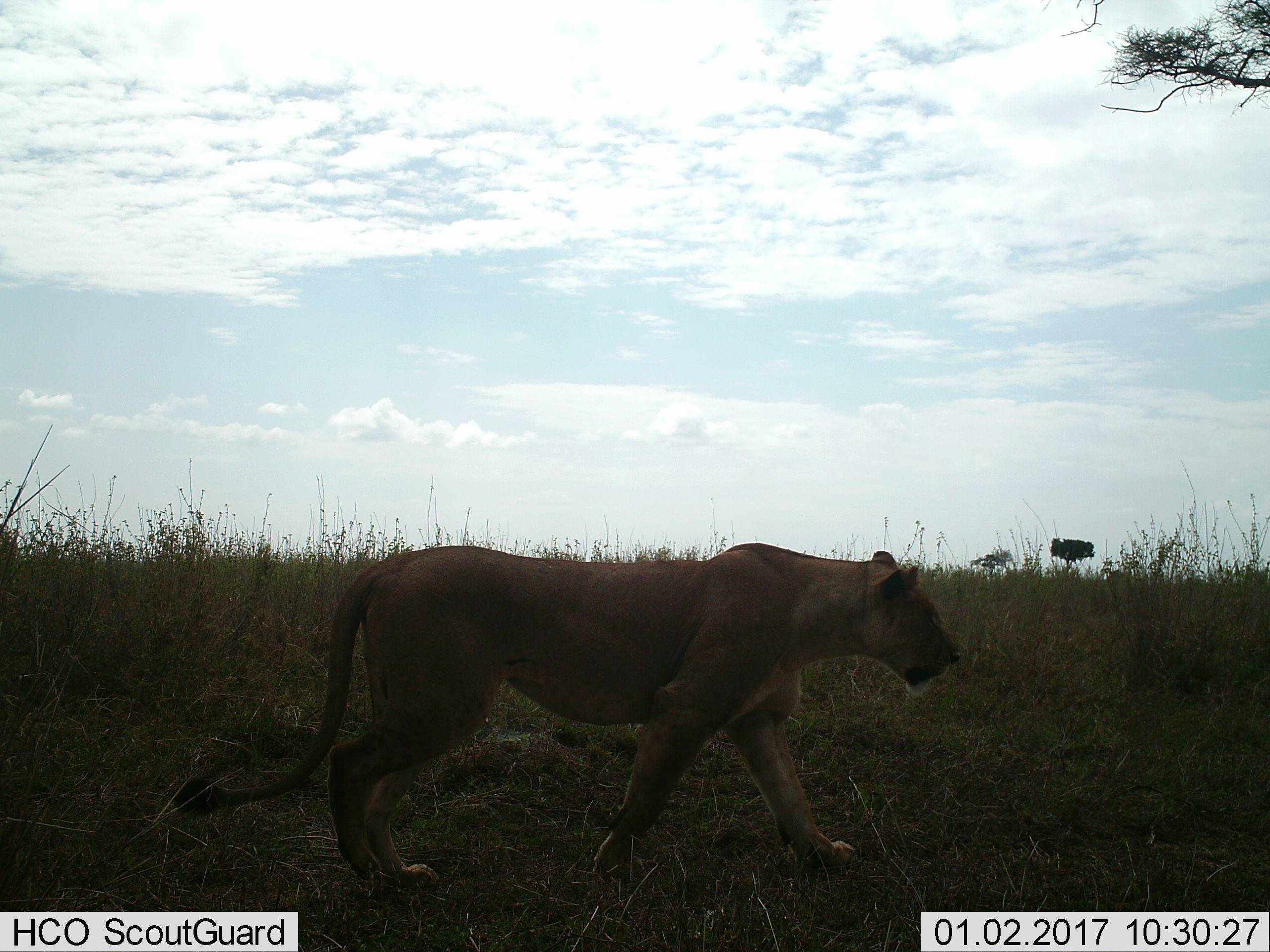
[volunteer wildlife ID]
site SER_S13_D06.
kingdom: Animalia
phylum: Chordata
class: Mammalia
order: Carnivora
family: Felidae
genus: Panthera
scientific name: Panthera leo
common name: lion female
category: lionfemale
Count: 1.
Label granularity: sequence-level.